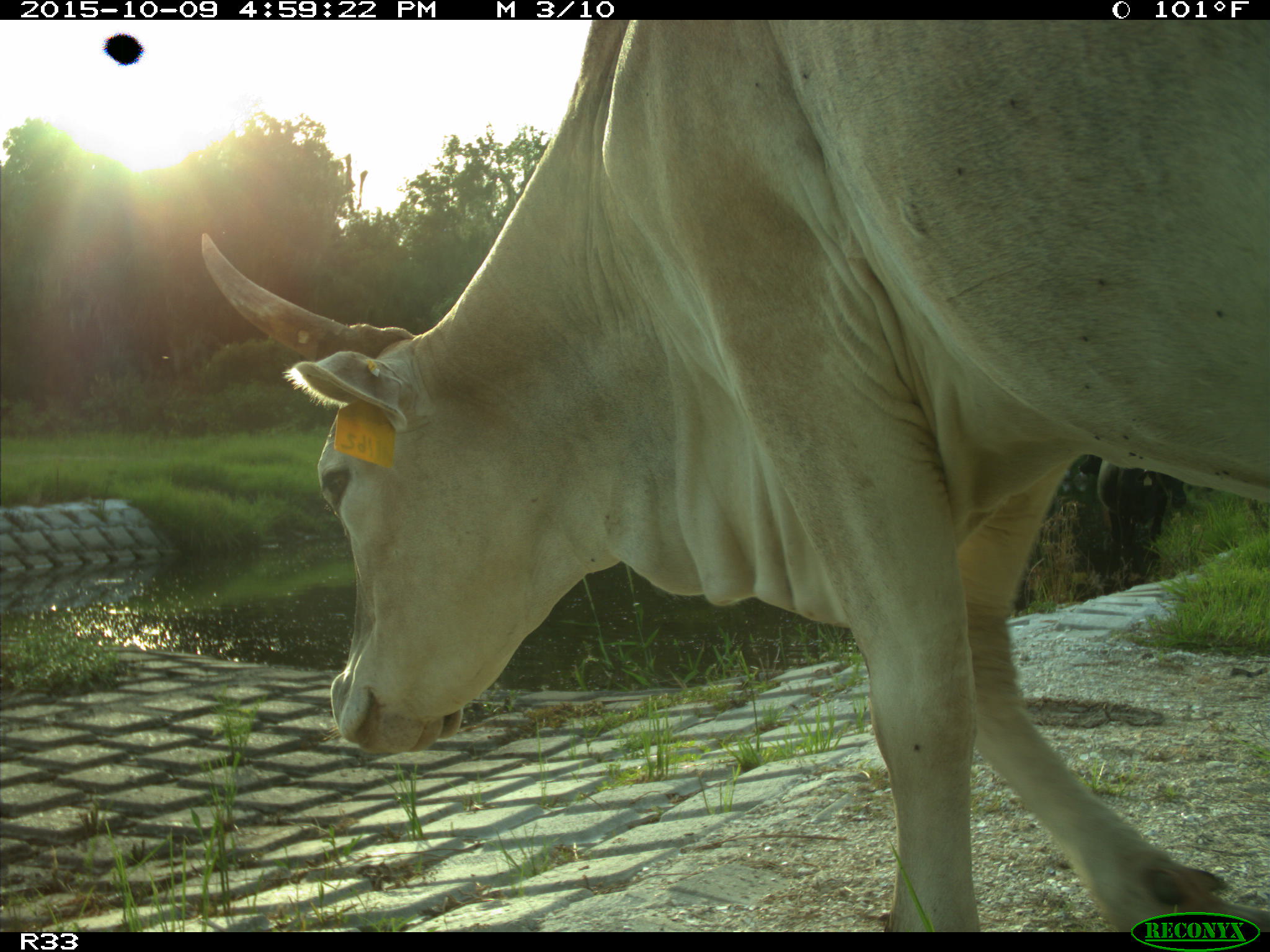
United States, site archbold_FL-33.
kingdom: Animalia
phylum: Chordata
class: Mammalia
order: Artiodactyla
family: Bovidae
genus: Bos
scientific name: Bos taurus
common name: domestic cow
Bos taurus (domestic cow).